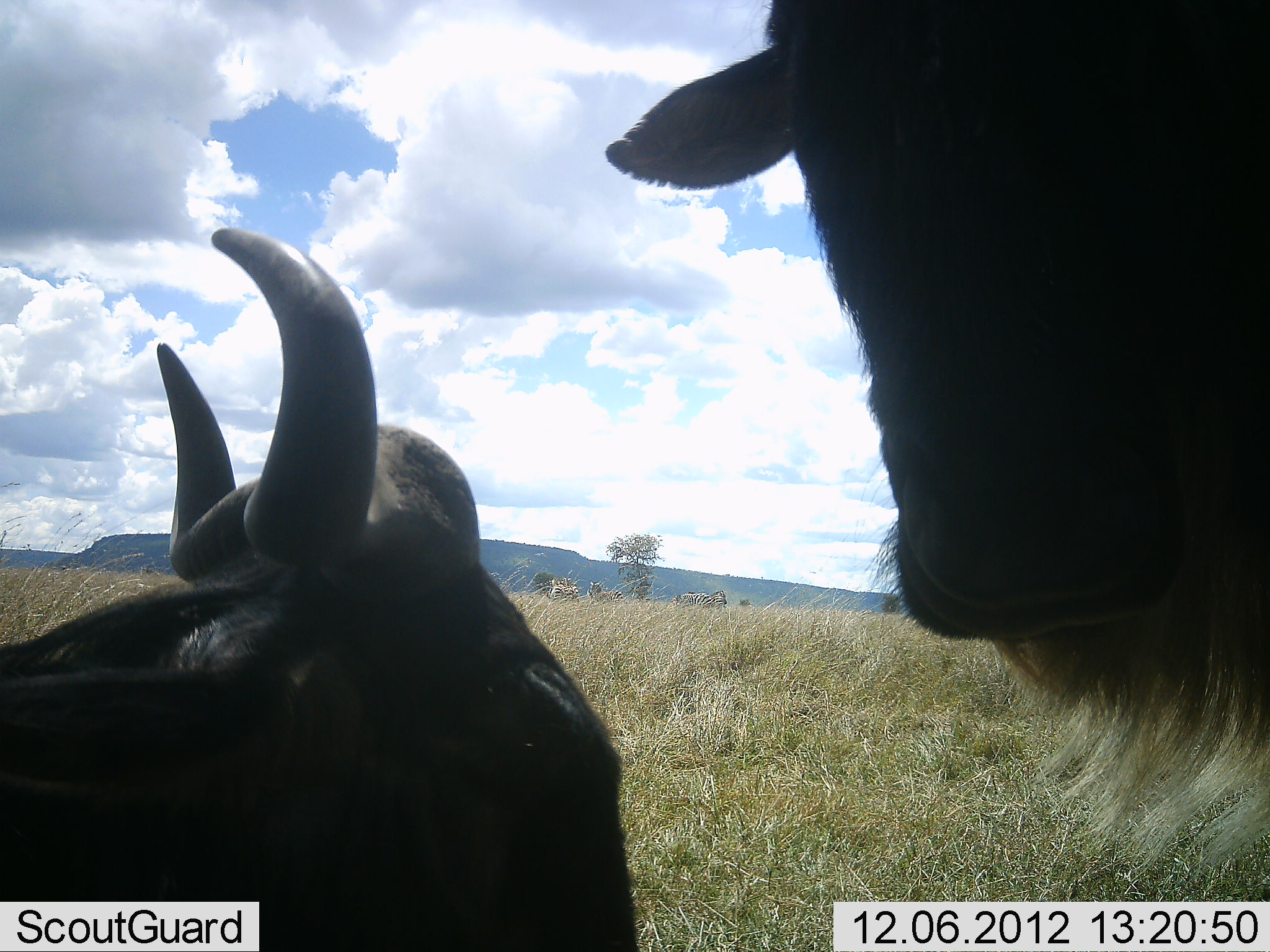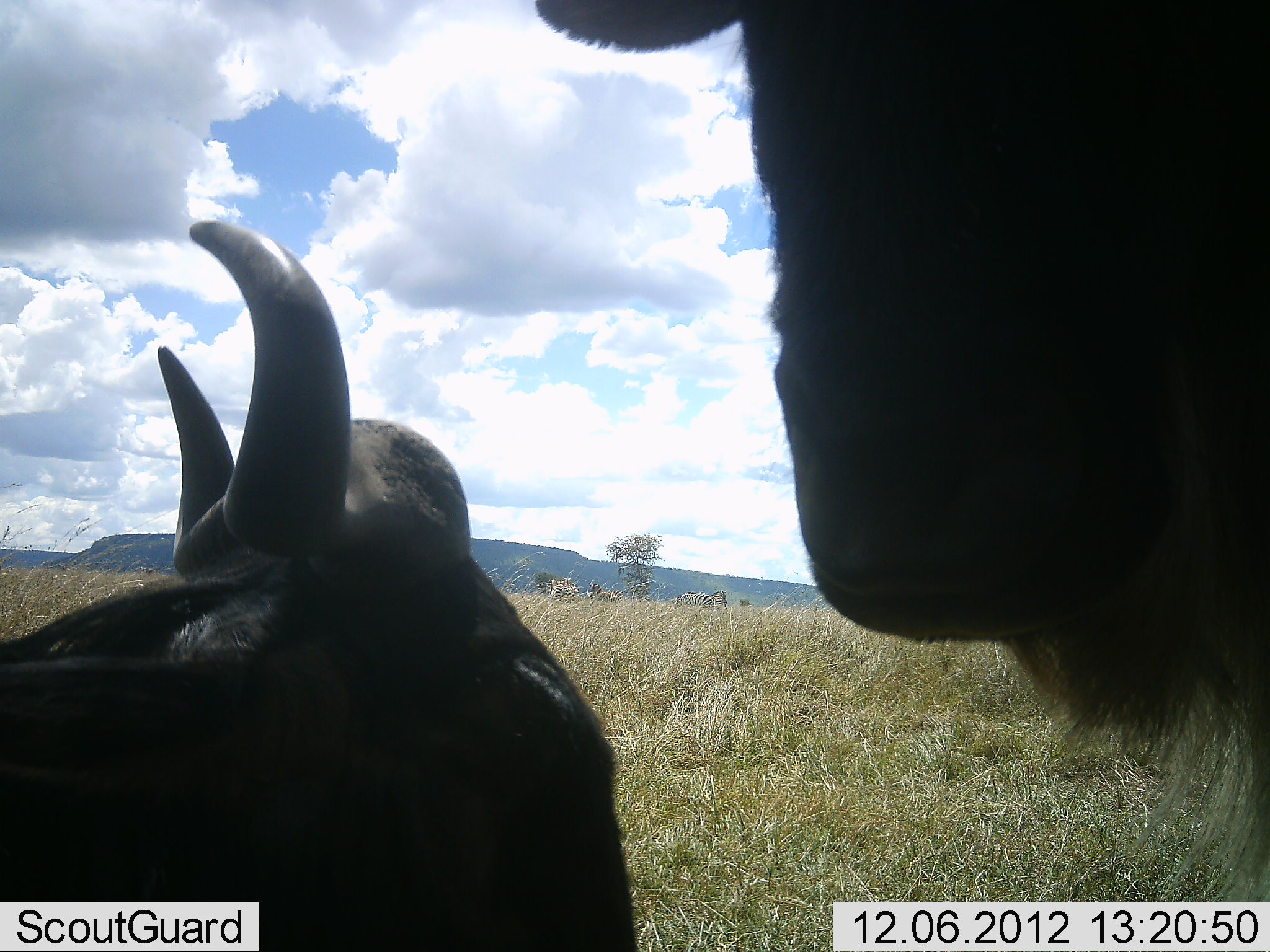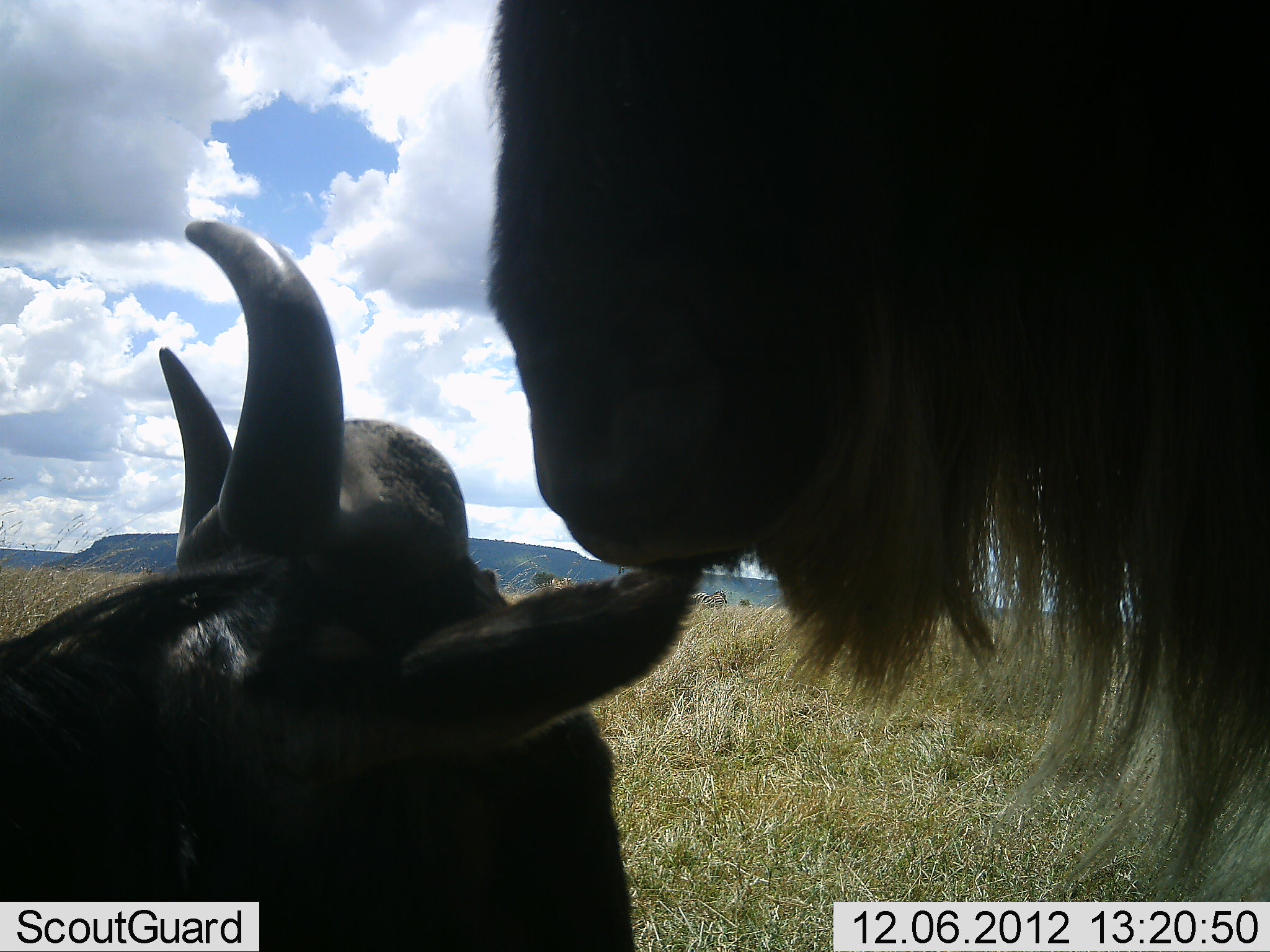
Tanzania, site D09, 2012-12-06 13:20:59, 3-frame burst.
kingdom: Animalia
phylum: Chordata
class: Mammalia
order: Artiodactyla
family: Bovidae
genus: Connochaetes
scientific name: Connochaetes taurinus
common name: blue wildebeest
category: wildebeest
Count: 2.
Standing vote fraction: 50%.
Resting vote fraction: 79%.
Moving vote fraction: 0%.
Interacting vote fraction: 36%.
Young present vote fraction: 0%.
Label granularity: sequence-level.